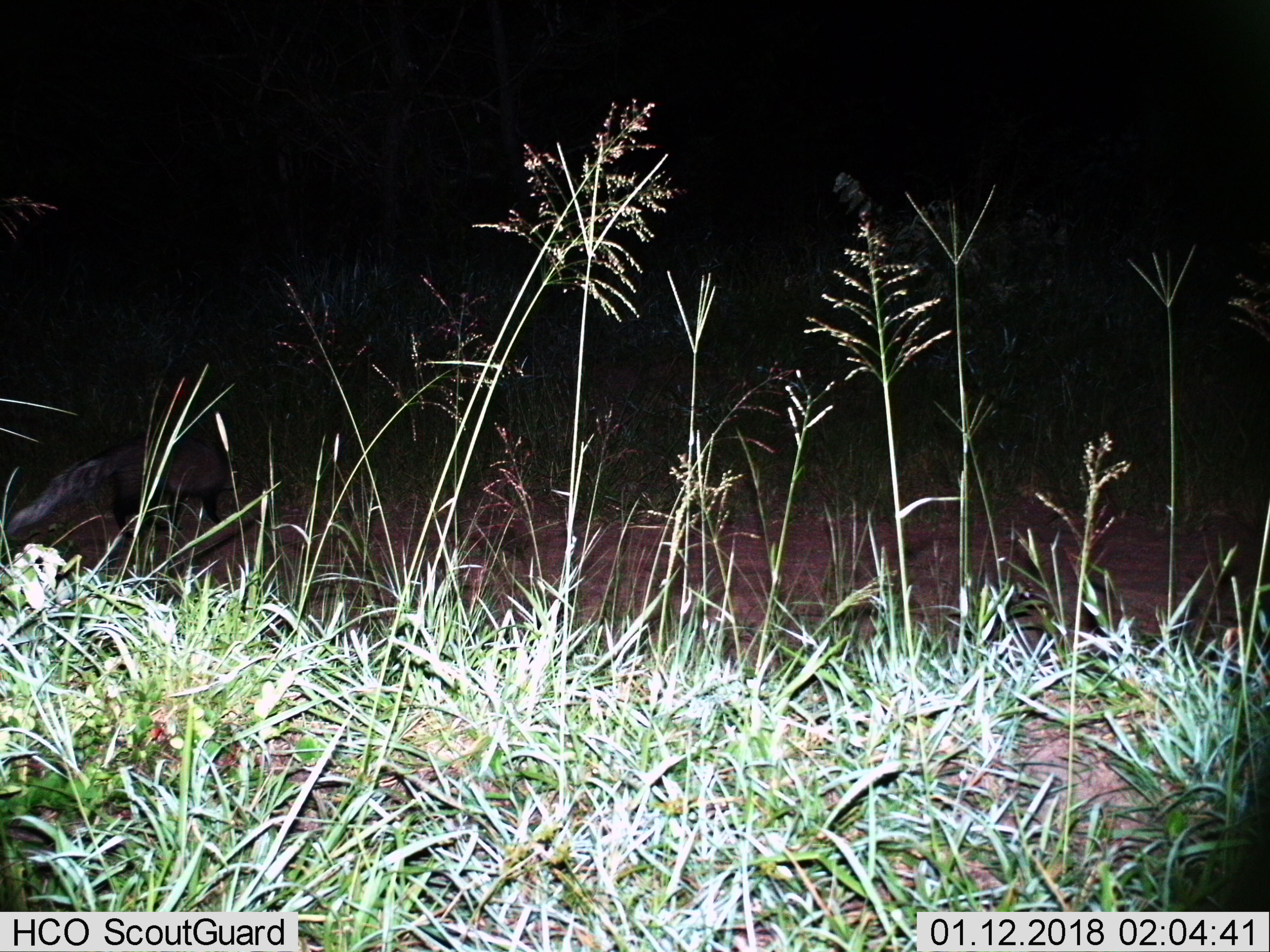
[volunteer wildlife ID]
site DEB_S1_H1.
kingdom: Animalia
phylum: Chordata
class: Mammalia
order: Carnivora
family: Herpestidae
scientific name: Herpestidae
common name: mongoose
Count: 1.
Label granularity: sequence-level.